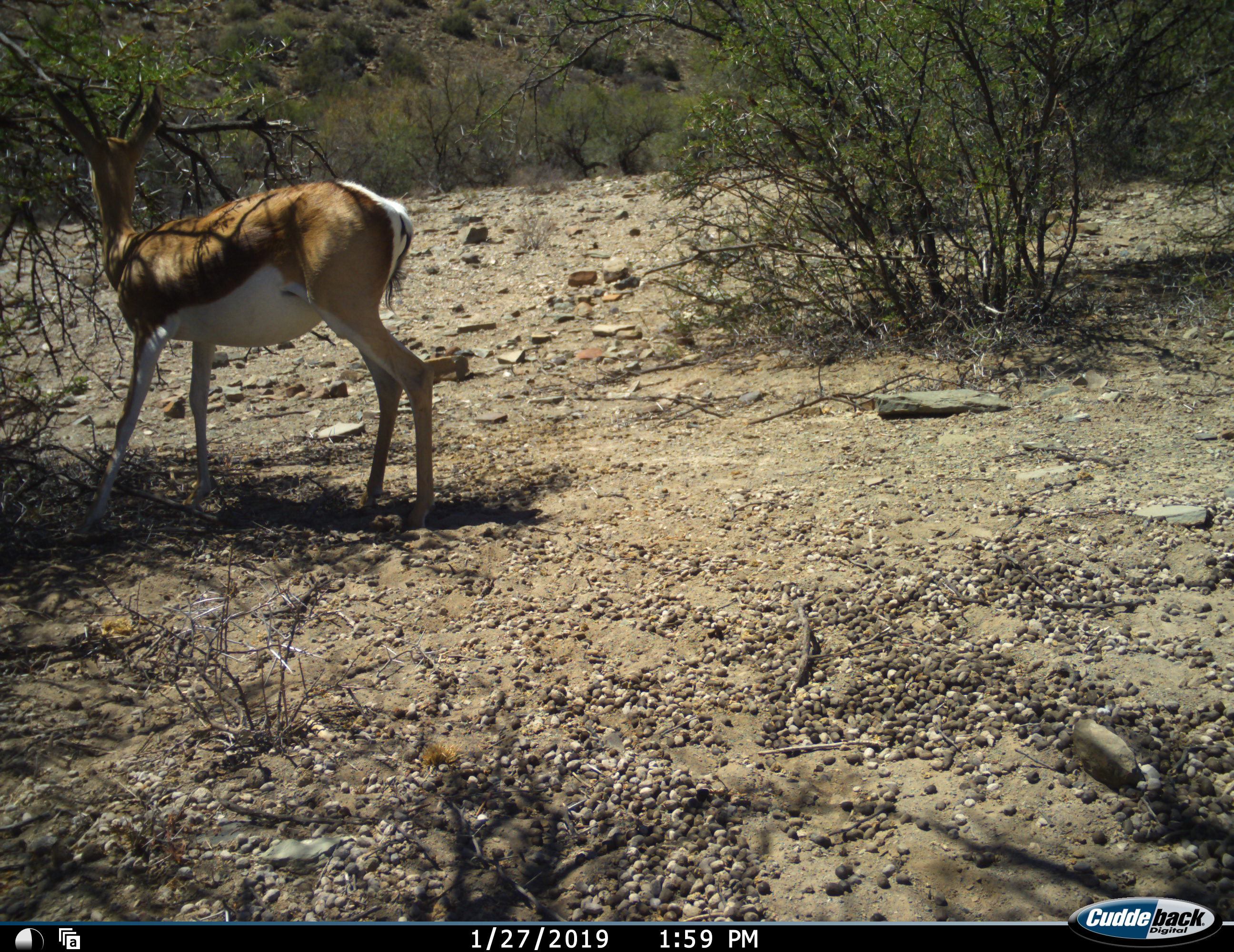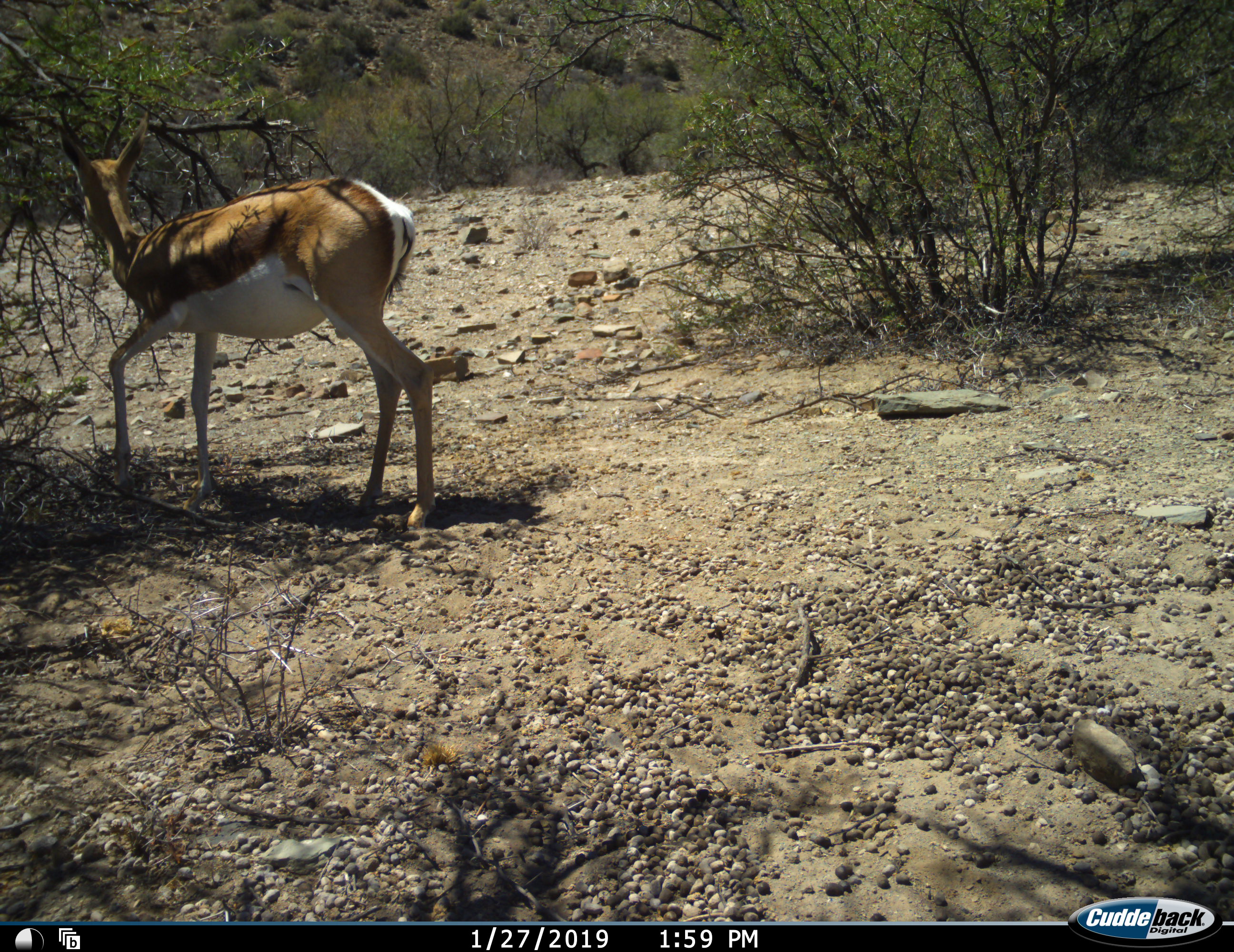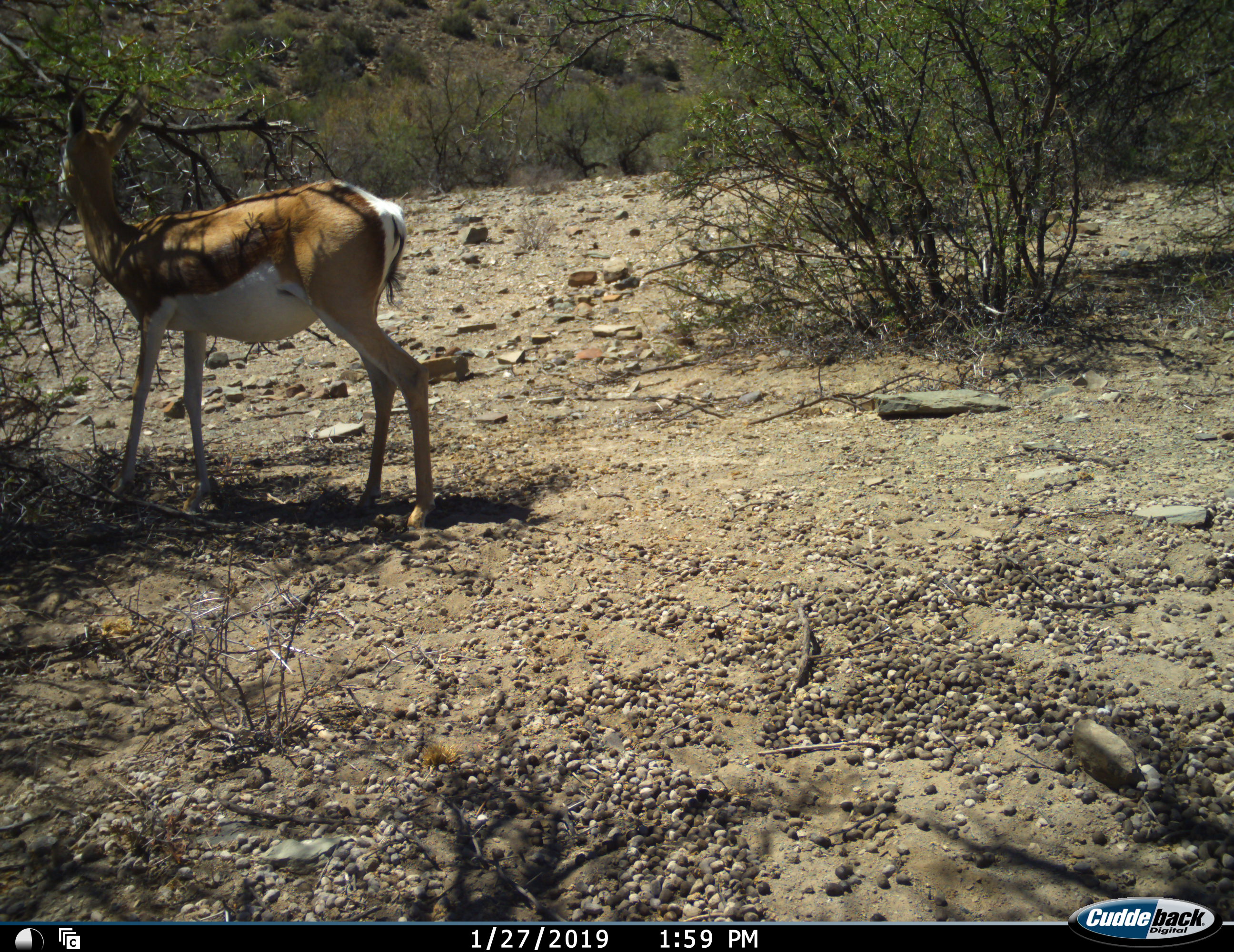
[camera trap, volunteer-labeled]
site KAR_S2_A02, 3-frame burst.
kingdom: Animalia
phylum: Chordata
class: Mammalia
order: Artiodactyla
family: Bovidae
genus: Antidorcas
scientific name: Antidorcas marsupialis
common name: springbok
Springbok (Antidorcas marsupialis), count 1. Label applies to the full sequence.